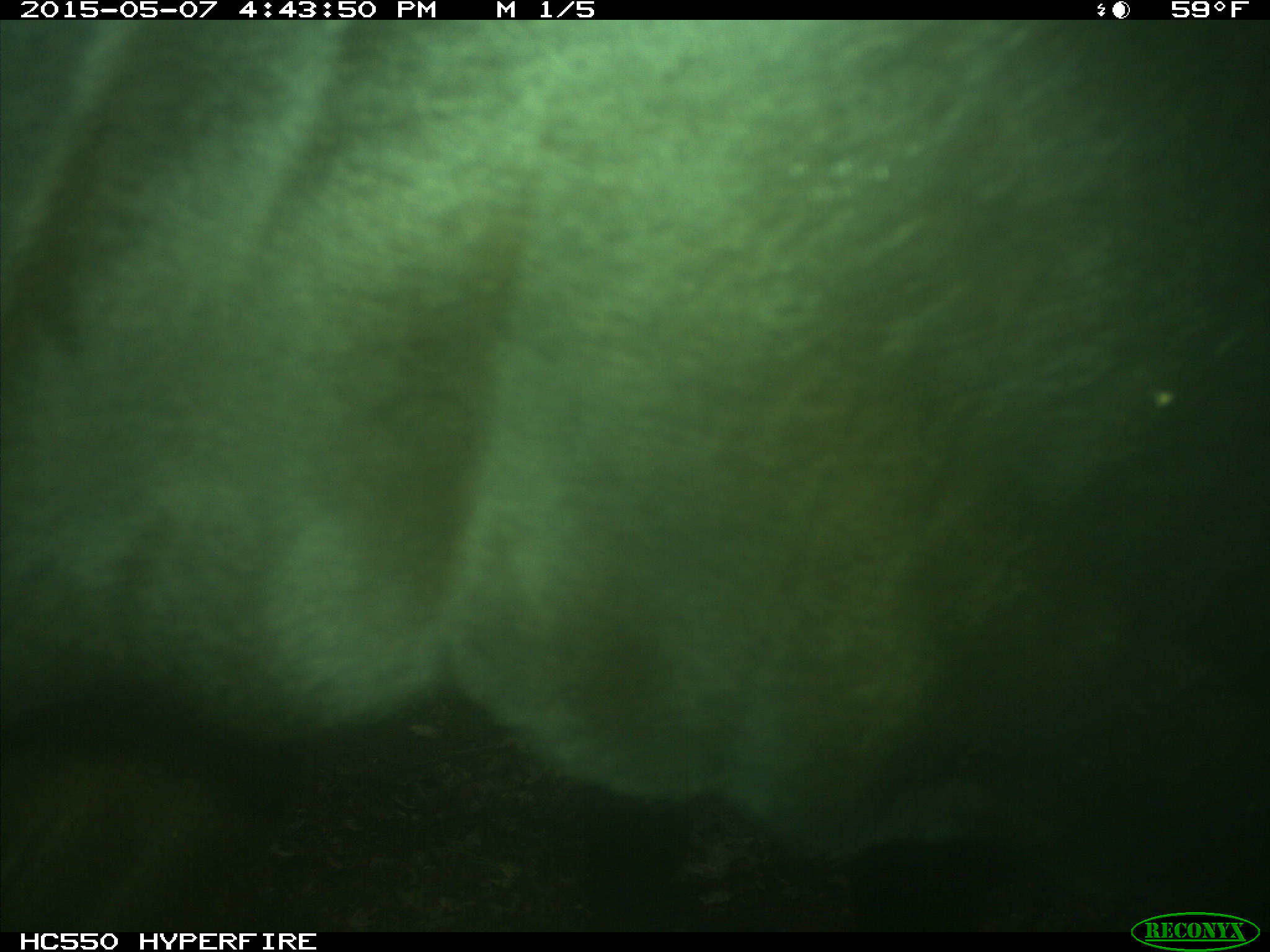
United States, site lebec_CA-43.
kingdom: Animalia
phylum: Chordata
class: Mammalia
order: Artiodactyla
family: Bovidae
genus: Bos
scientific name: Bos taurus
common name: domestic cow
Bos taurus (domestic cow).